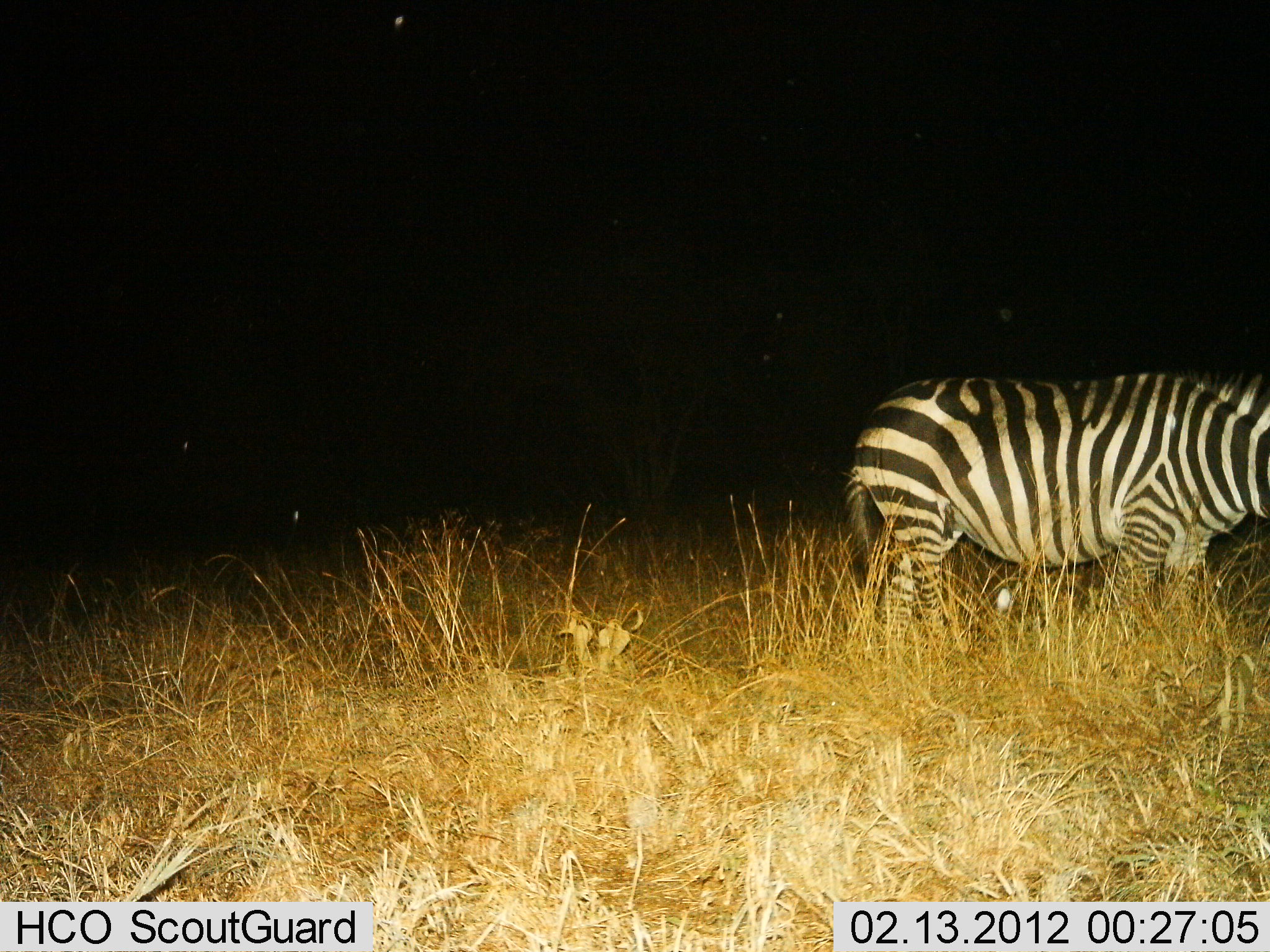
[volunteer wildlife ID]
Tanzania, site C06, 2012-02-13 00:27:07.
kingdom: Animalia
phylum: Chordata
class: Mammalia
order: Perissodactyla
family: Equidae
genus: Equus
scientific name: Equus quagga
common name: plains zebra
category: zebra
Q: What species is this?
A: Zebra (plains zebra) (Equus quagga).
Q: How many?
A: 1.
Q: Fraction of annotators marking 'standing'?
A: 80%.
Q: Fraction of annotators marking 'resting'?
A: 0%.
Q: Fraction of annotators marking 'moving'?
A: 0%.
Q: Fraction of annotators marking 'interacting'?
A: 0%.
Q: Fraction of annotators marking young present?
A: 0%.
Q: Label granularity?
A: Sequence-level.